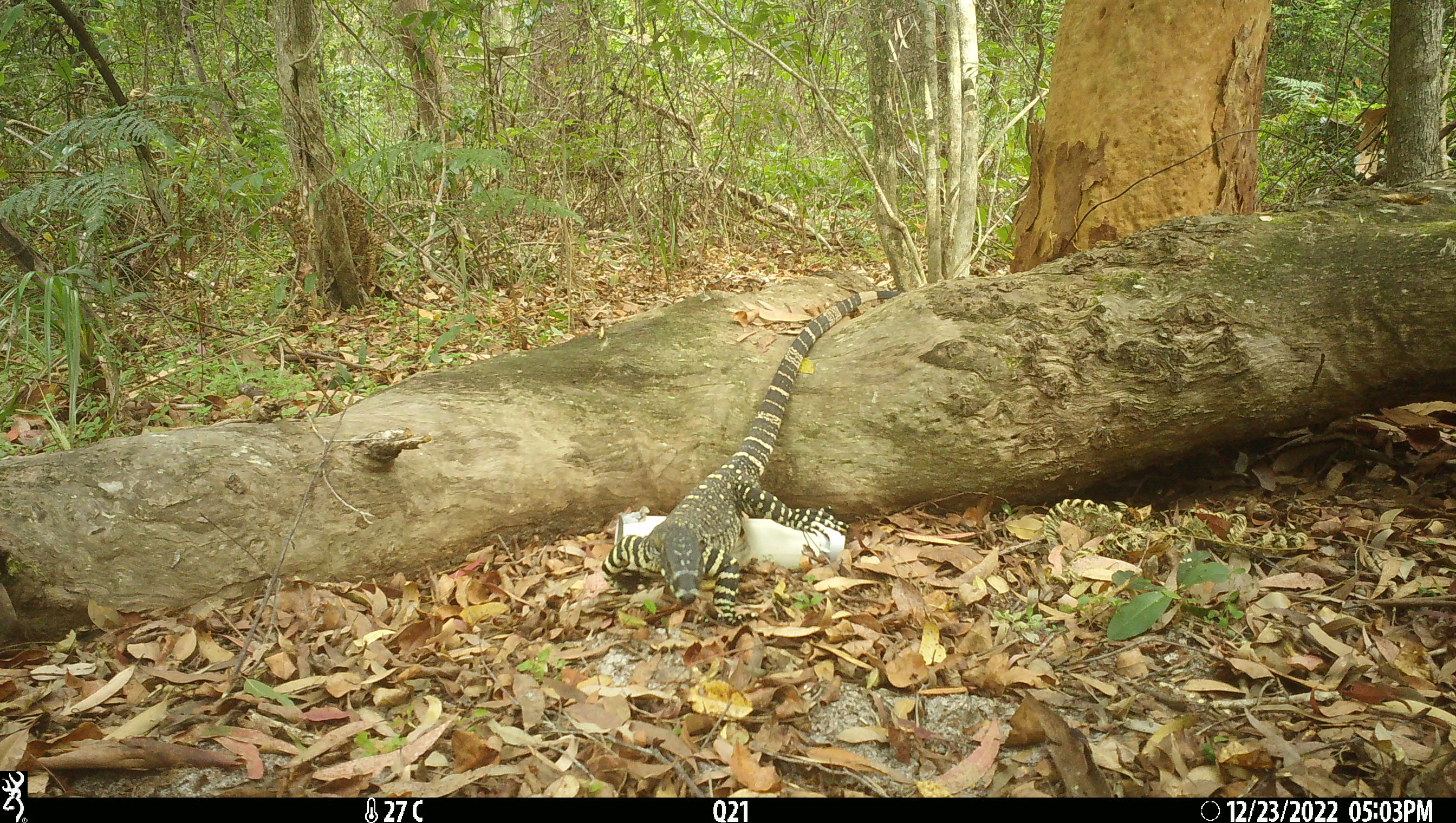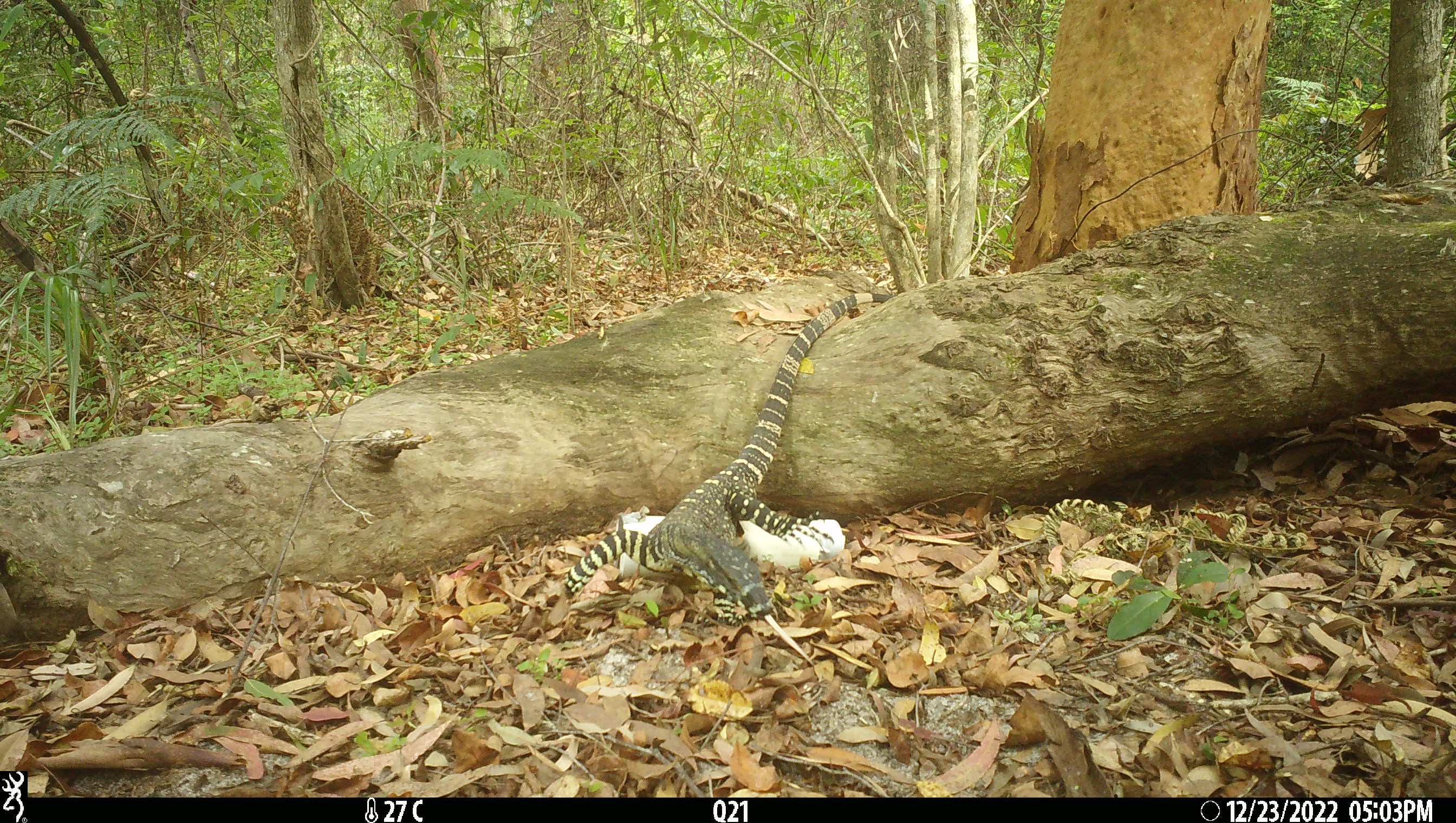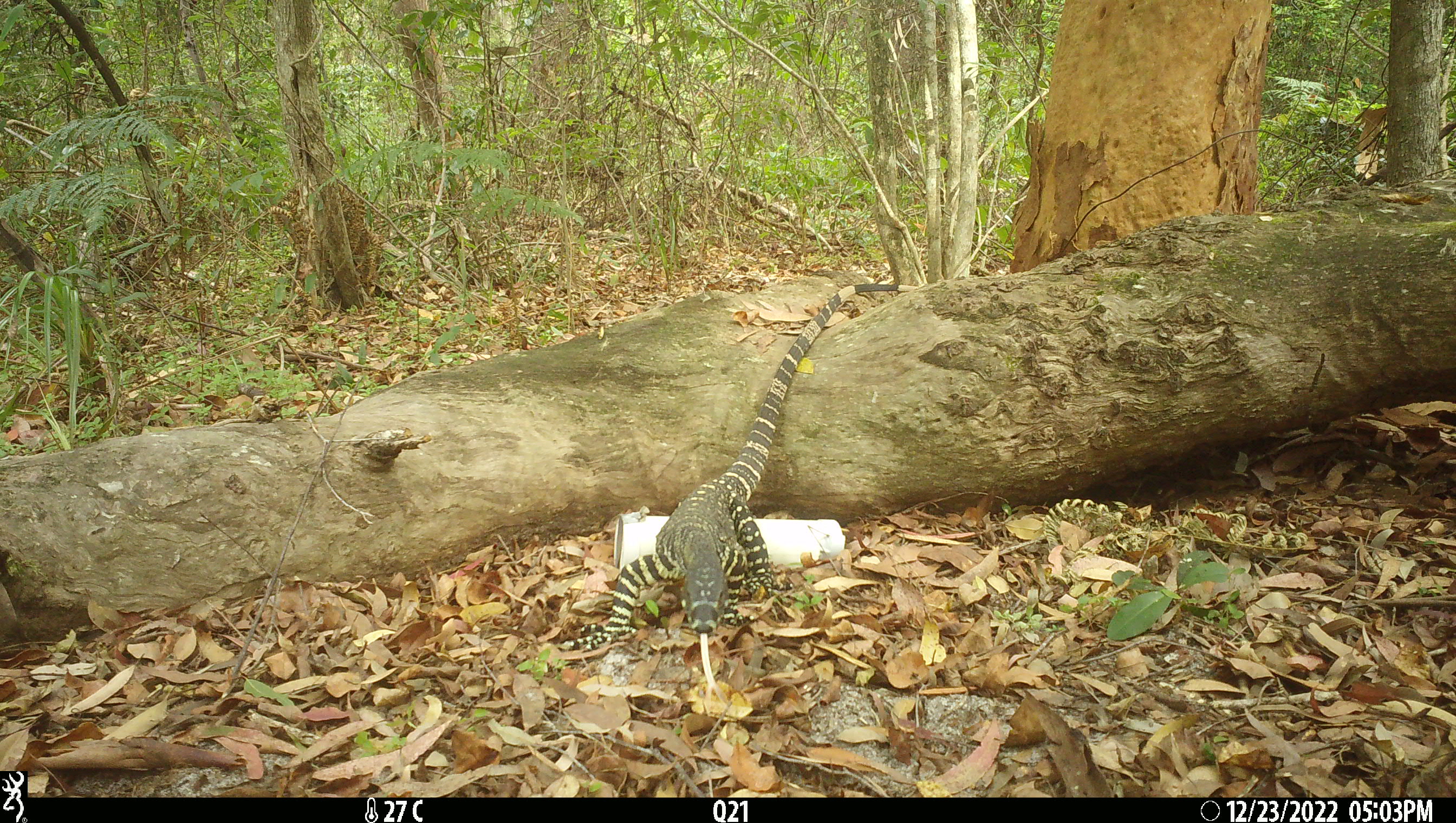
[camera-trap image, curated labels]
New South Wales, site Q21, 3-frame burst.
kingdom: Animalia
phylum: Chordata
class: Reptilia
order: Squamata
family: Varanidae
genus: Varanus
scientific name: Varanus varius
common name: lace monitor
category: goanna